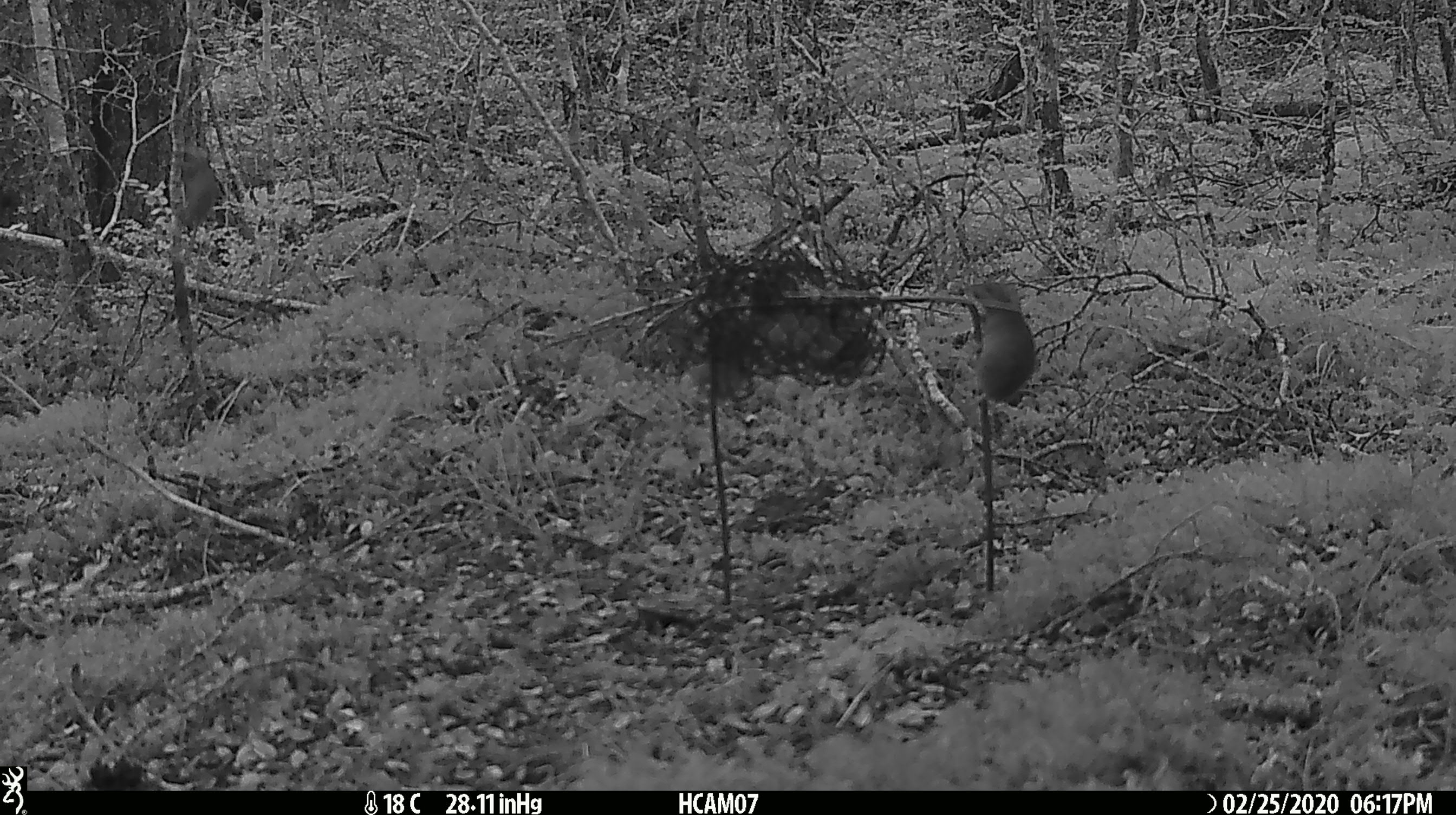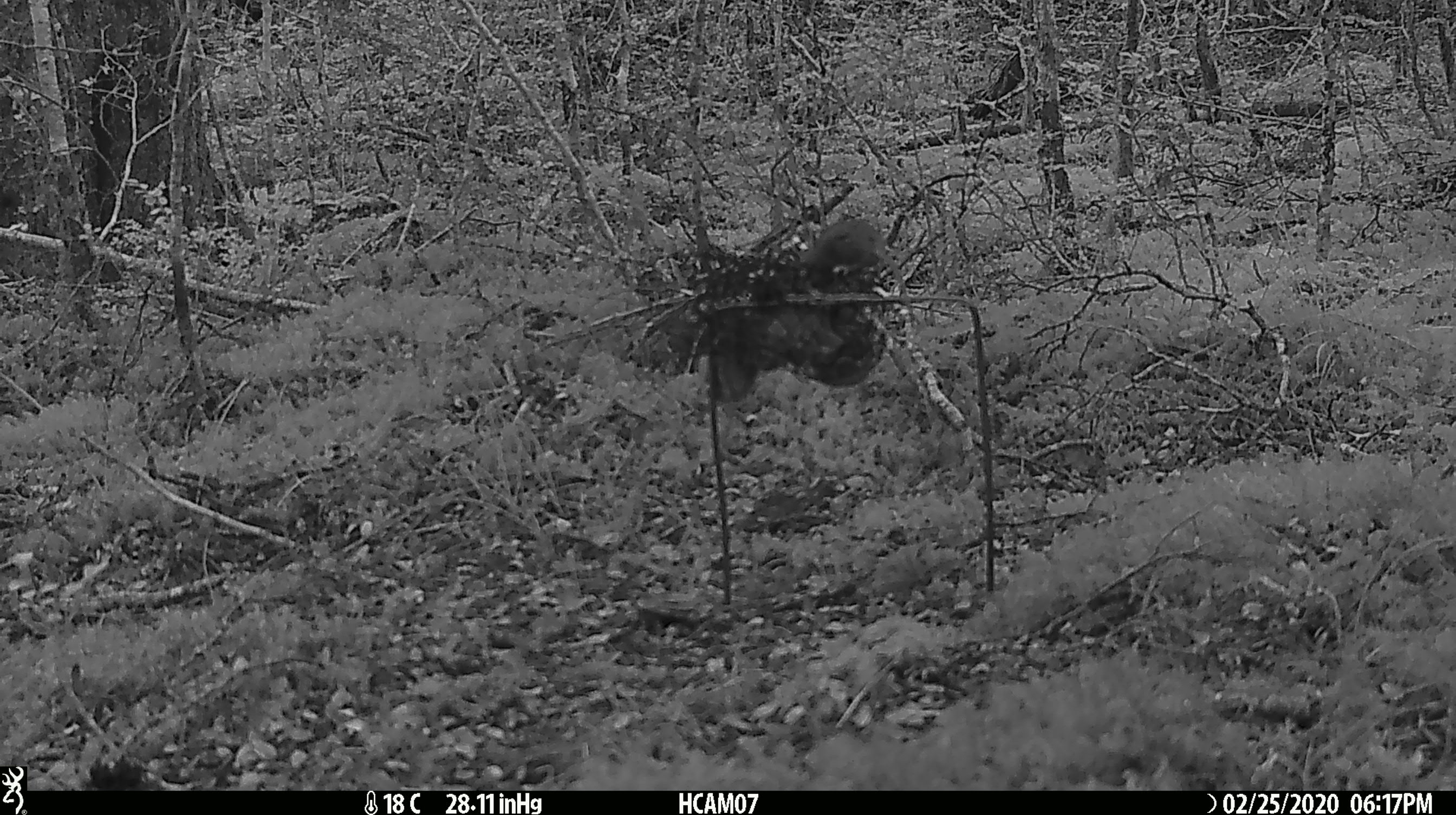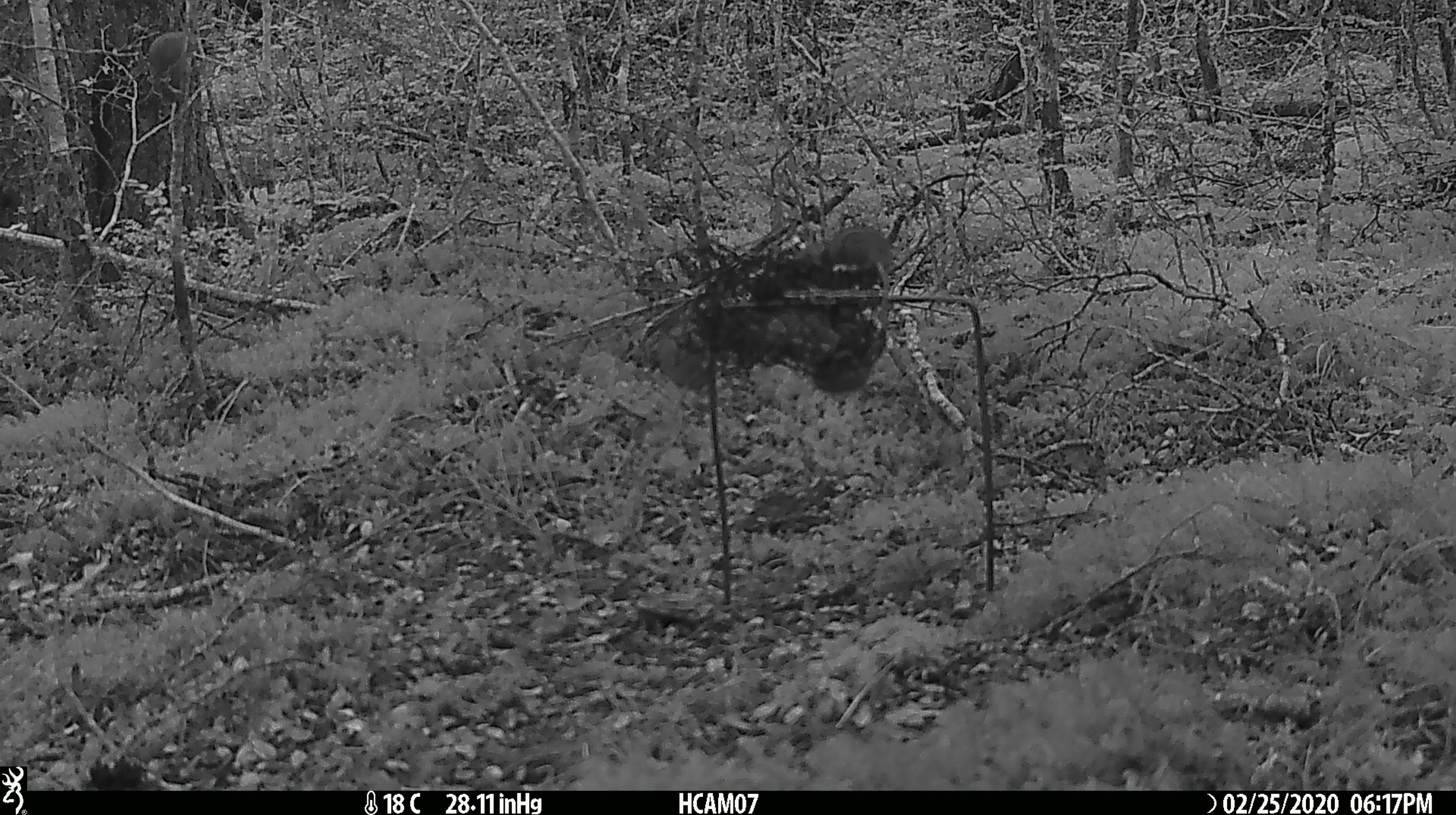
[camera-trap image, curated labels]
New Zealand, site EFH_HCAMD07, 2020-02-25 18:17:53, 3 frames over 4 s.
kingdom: Animalia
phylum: Chordata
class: Mammalia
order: Rodentia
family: Muridae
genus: Mus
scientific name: Mus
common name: mouse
Mouse (Mus).